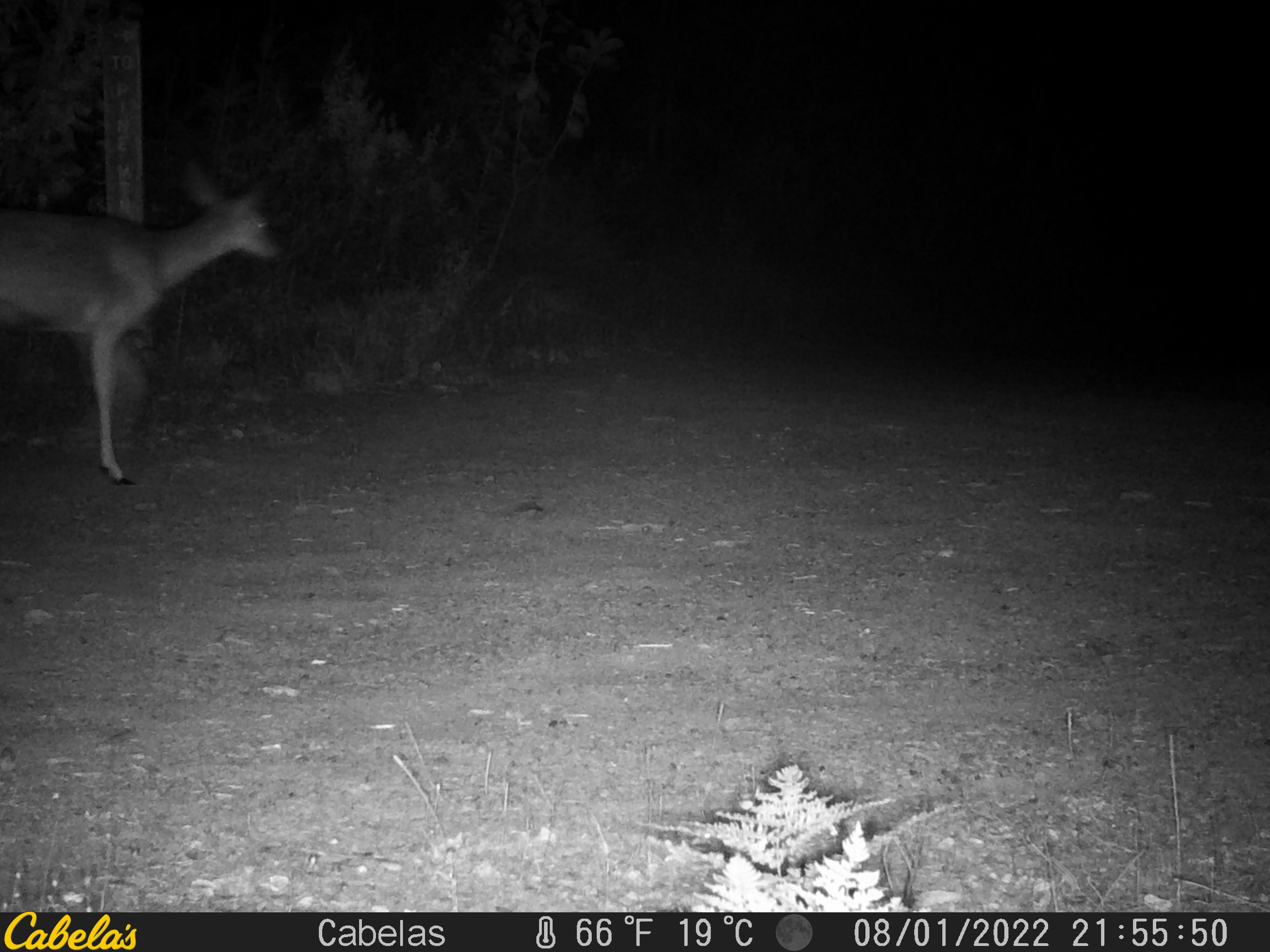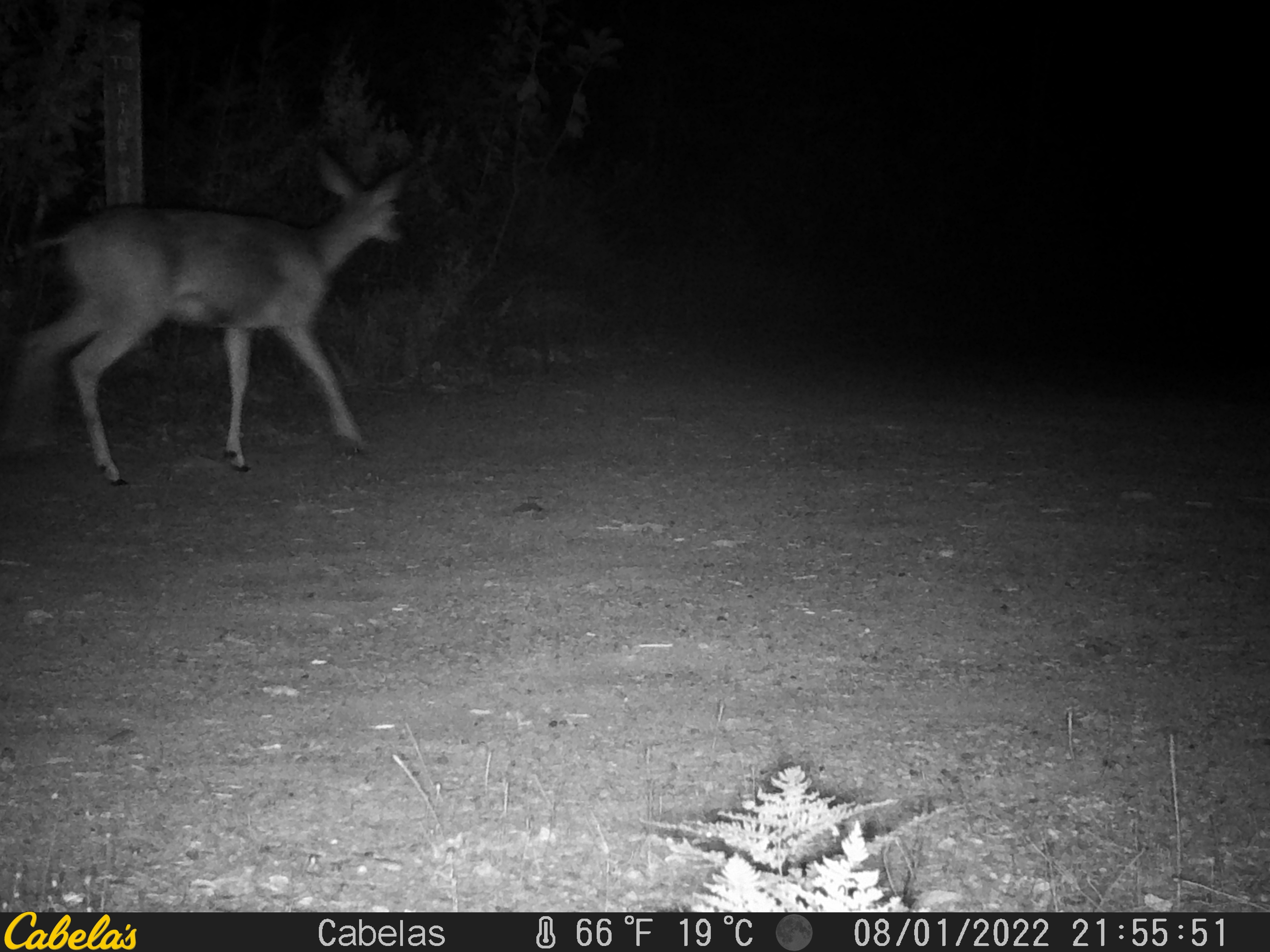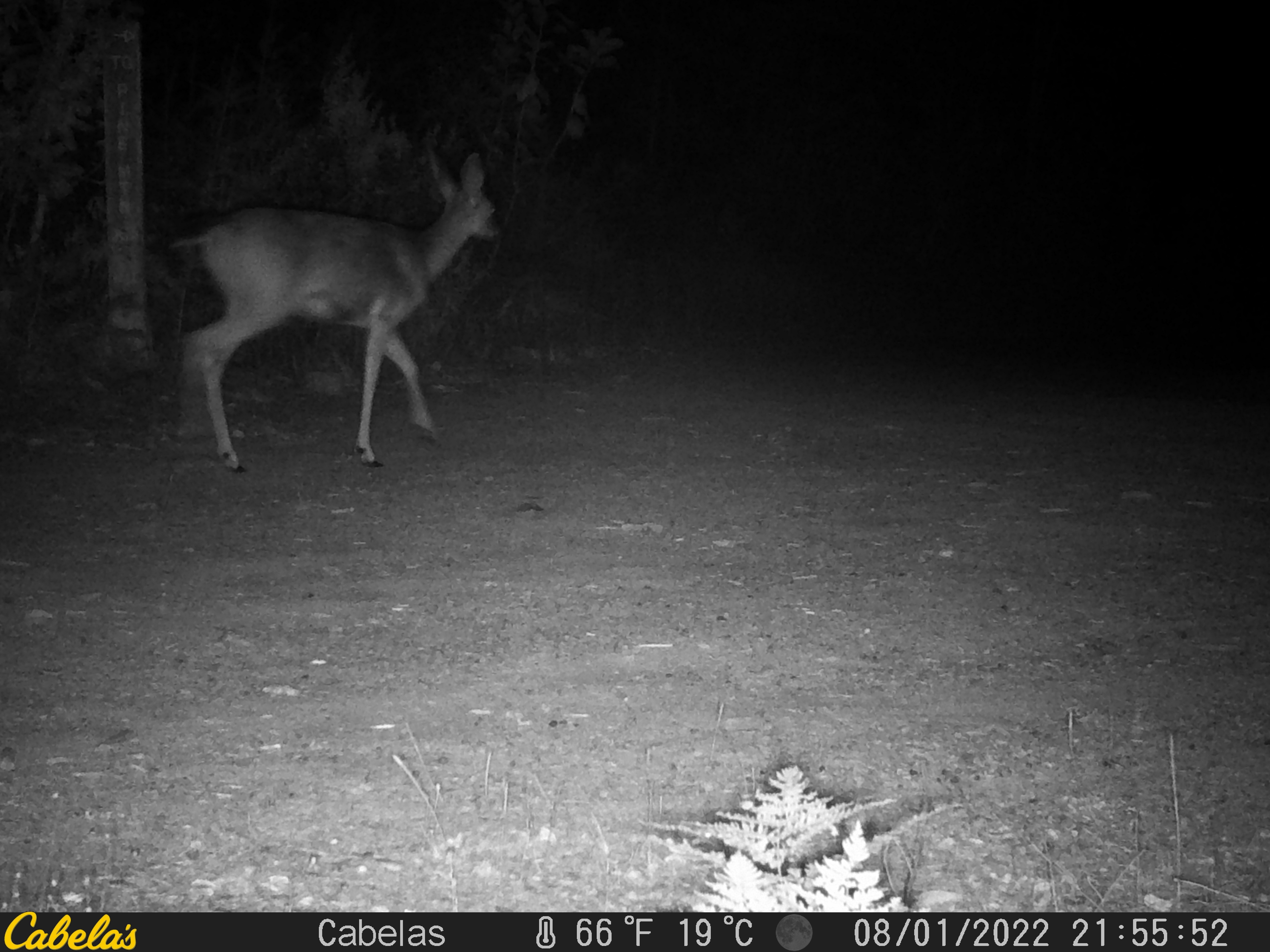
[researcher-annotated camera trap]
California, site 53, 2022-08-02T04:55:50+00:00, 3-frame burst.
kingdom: Animalia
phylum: Chordata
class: Mammalia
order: Artiodactyla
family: Cervidae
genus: Odocoileus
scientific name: Odocoileus hemionus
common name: mule deer